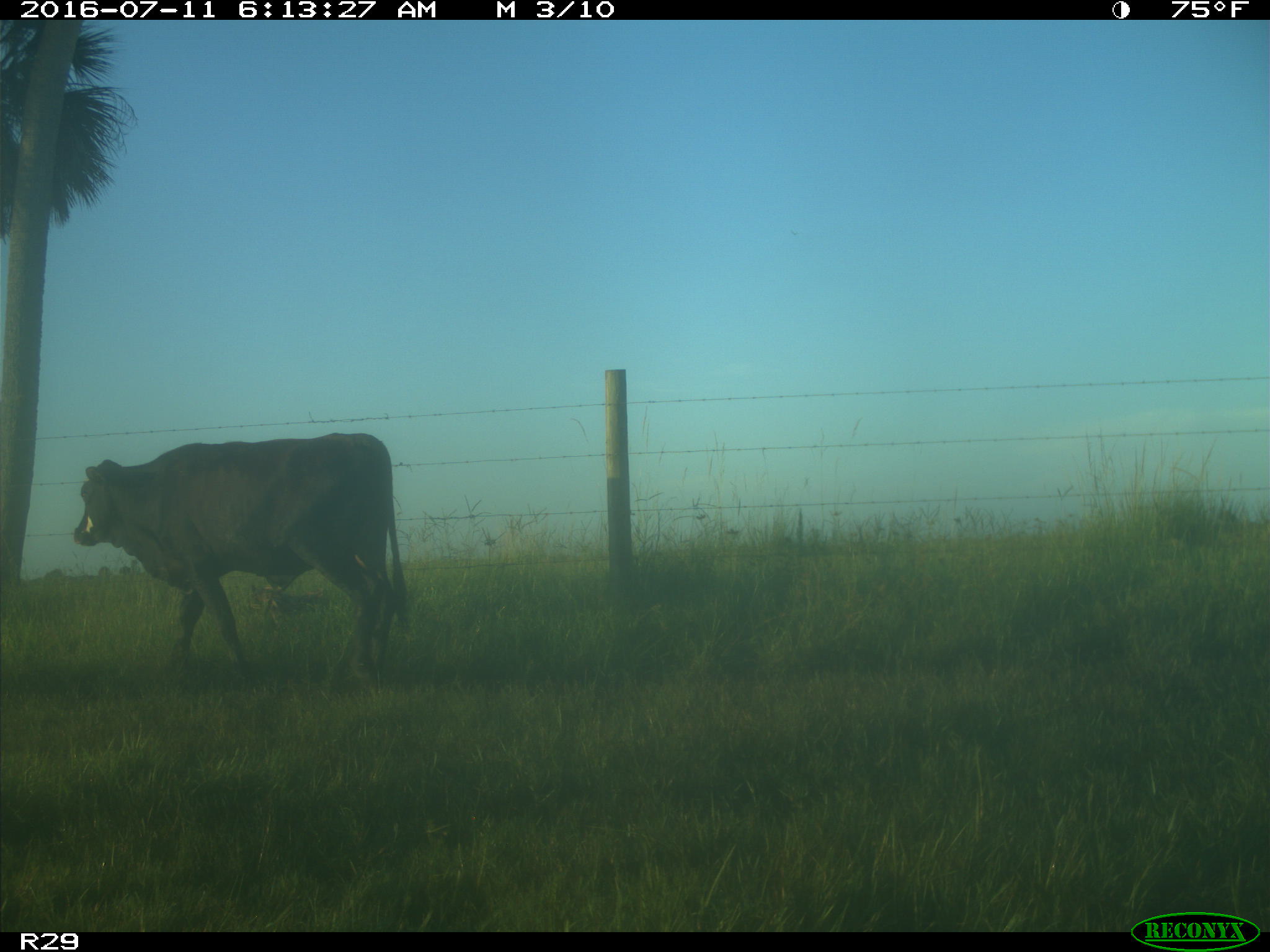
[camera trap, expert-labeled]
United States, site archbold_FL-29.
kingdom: Animalia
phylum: Chordata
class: Mammalia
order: Artiodactyla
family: Bovidae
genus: Bos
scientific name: Bos taurus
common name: domestic cow